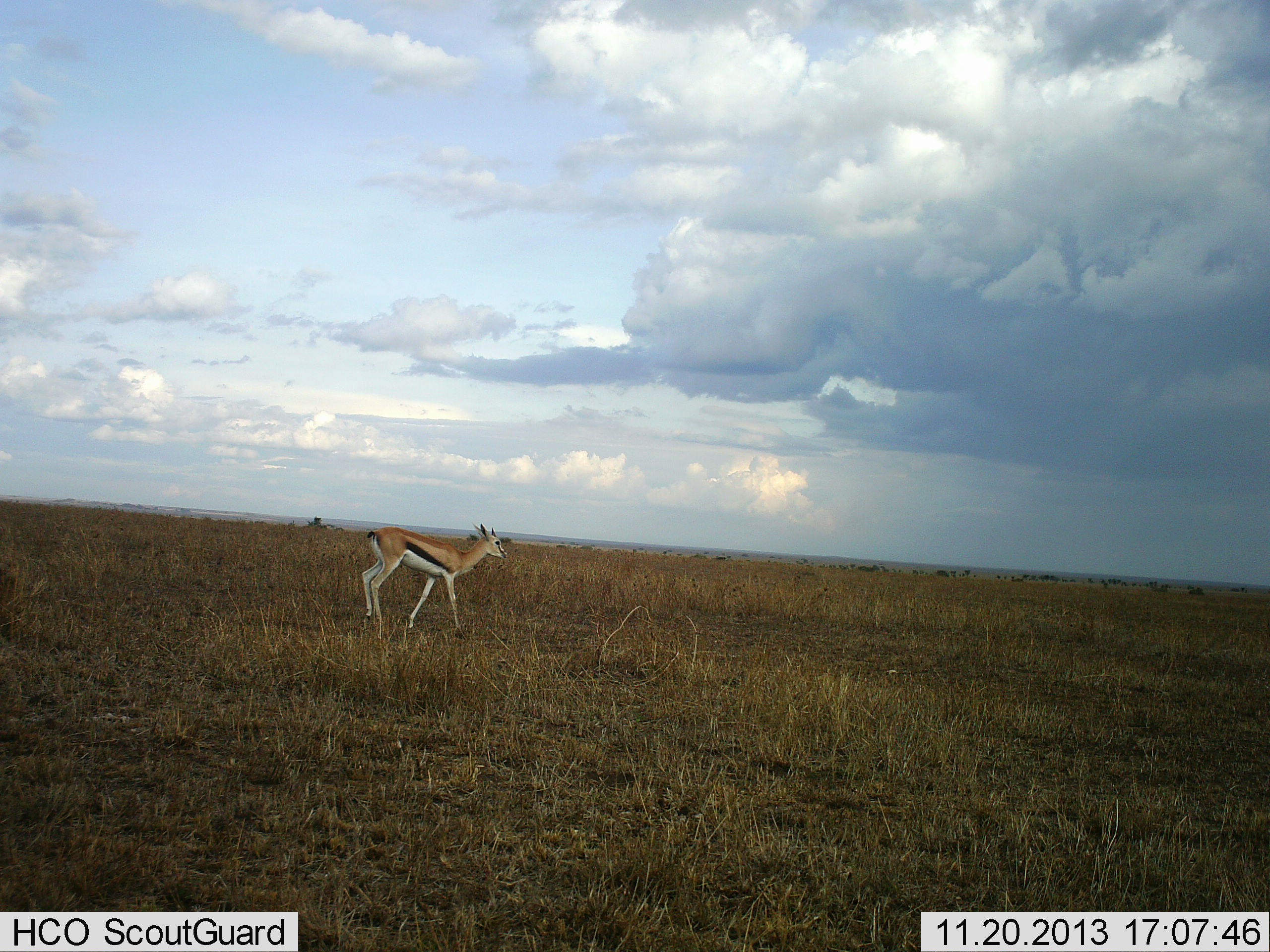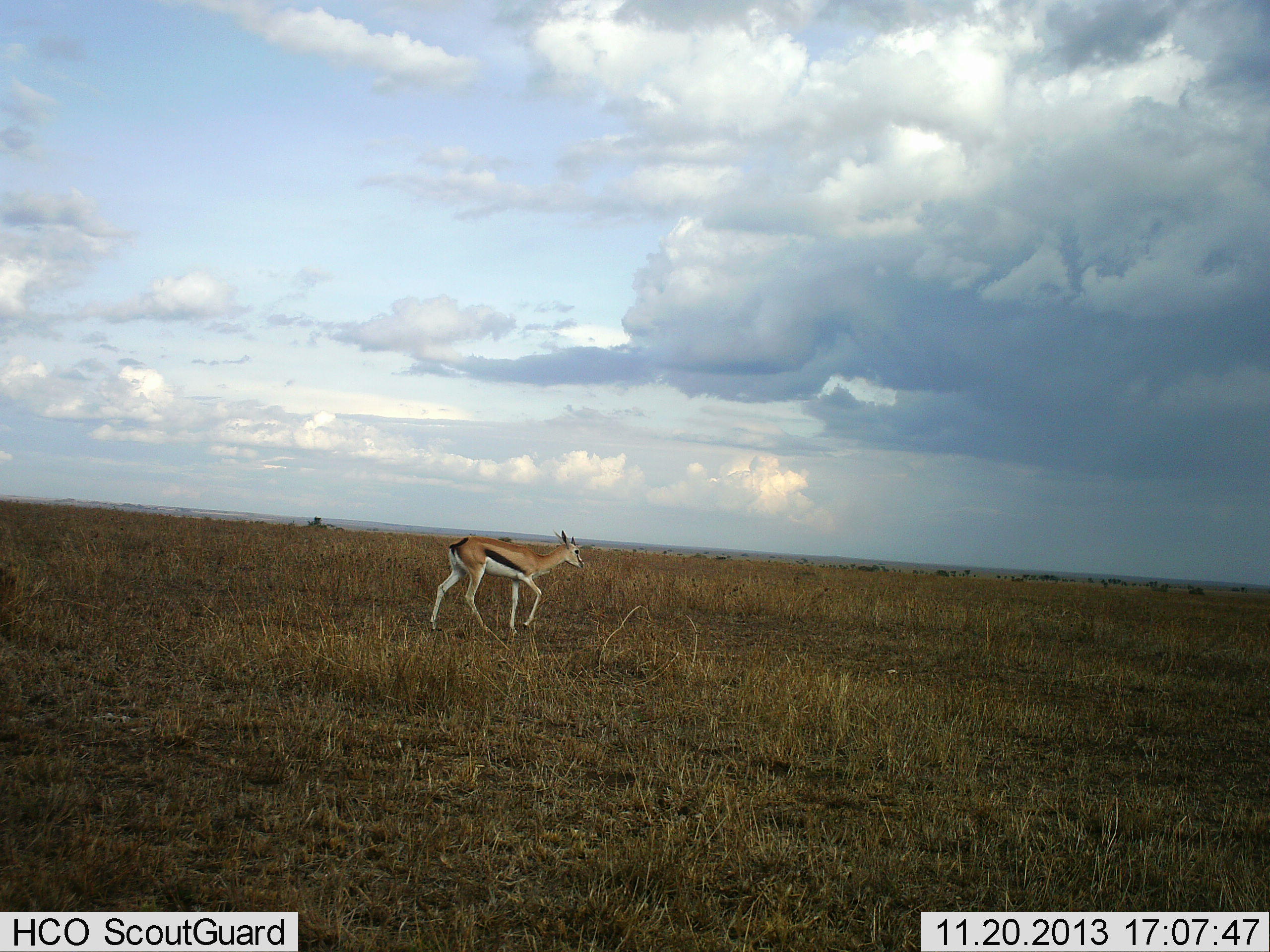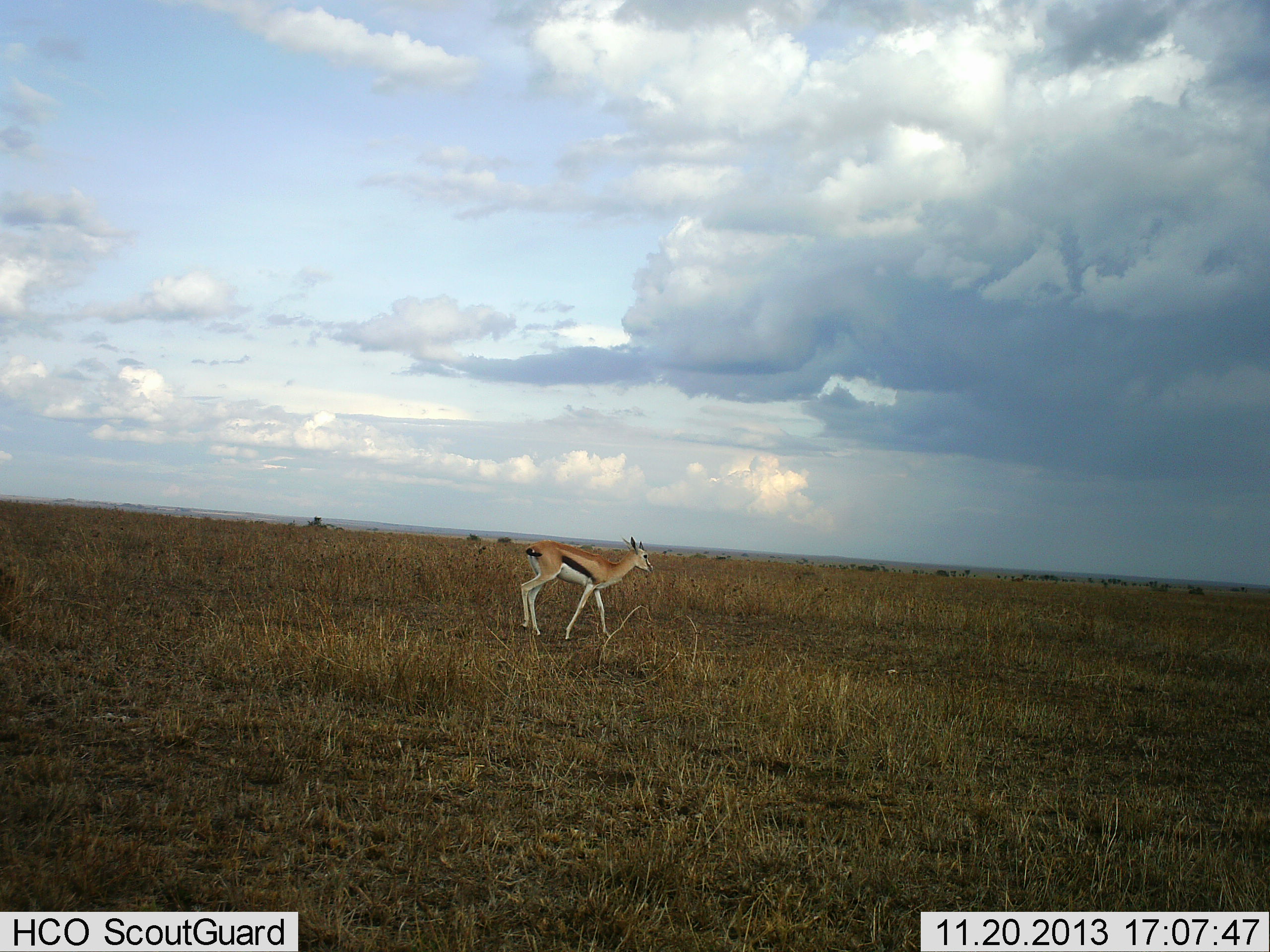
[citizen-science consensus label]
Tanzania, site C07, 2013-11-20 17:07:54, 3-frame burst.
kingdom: Animalia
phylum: Chordata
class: Mammalia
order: Artiodactyla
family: Bovidae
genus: Eudorcas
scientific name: Eudorcas thomsonii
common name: thomson's gazelle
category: gazellethomsons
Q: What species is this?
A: Gazellethomsons (thomson's gazelle) (Eudorcas thomsonii).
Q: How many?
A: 1.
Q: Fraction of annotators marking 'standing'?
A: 0%.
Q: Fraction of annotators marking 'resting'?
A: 0%.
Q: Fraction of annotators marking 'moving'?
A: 100%.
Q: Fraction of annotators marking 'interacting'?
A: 0%.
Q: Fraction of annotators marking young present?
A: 0%.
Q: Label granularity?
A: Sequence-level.